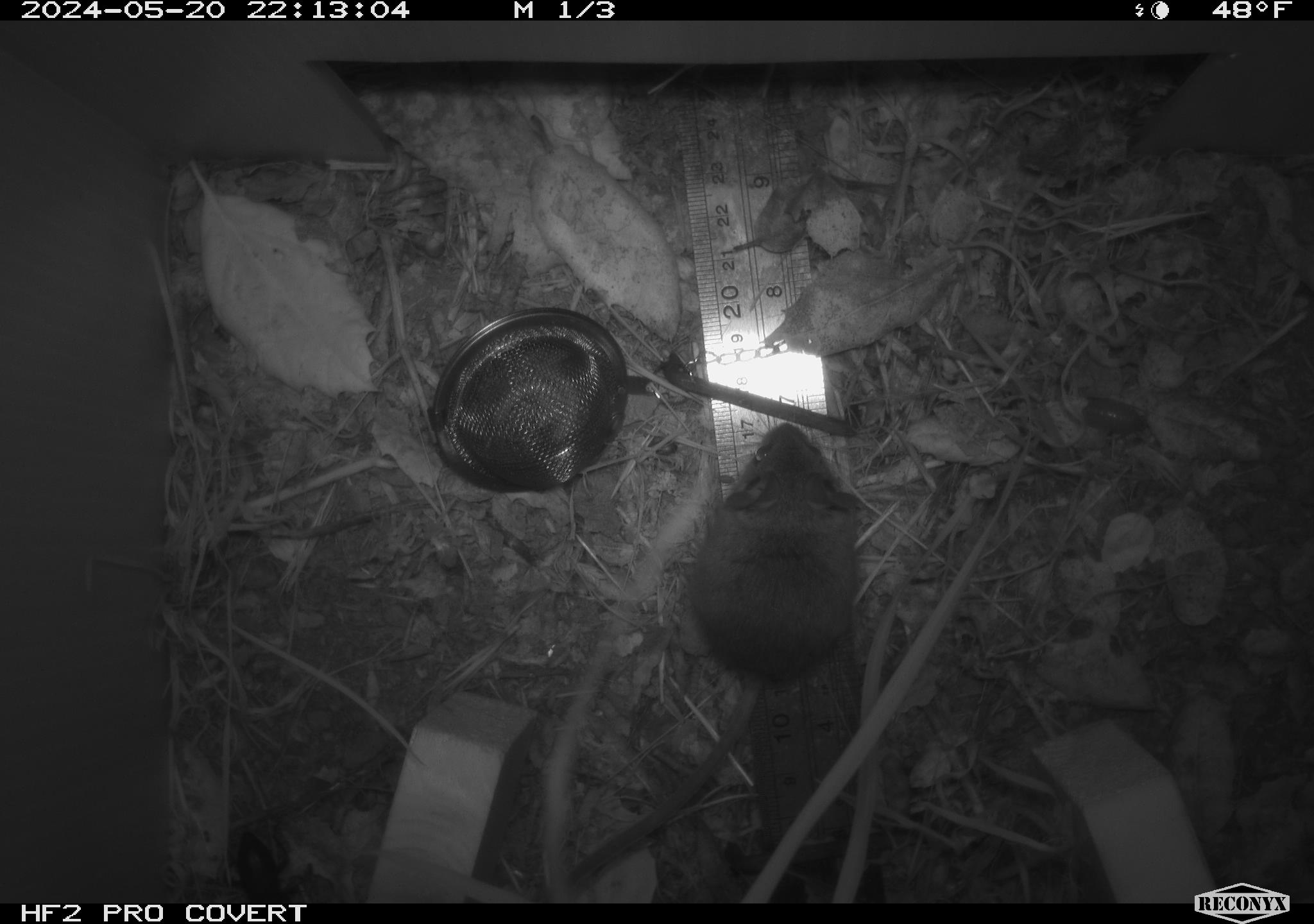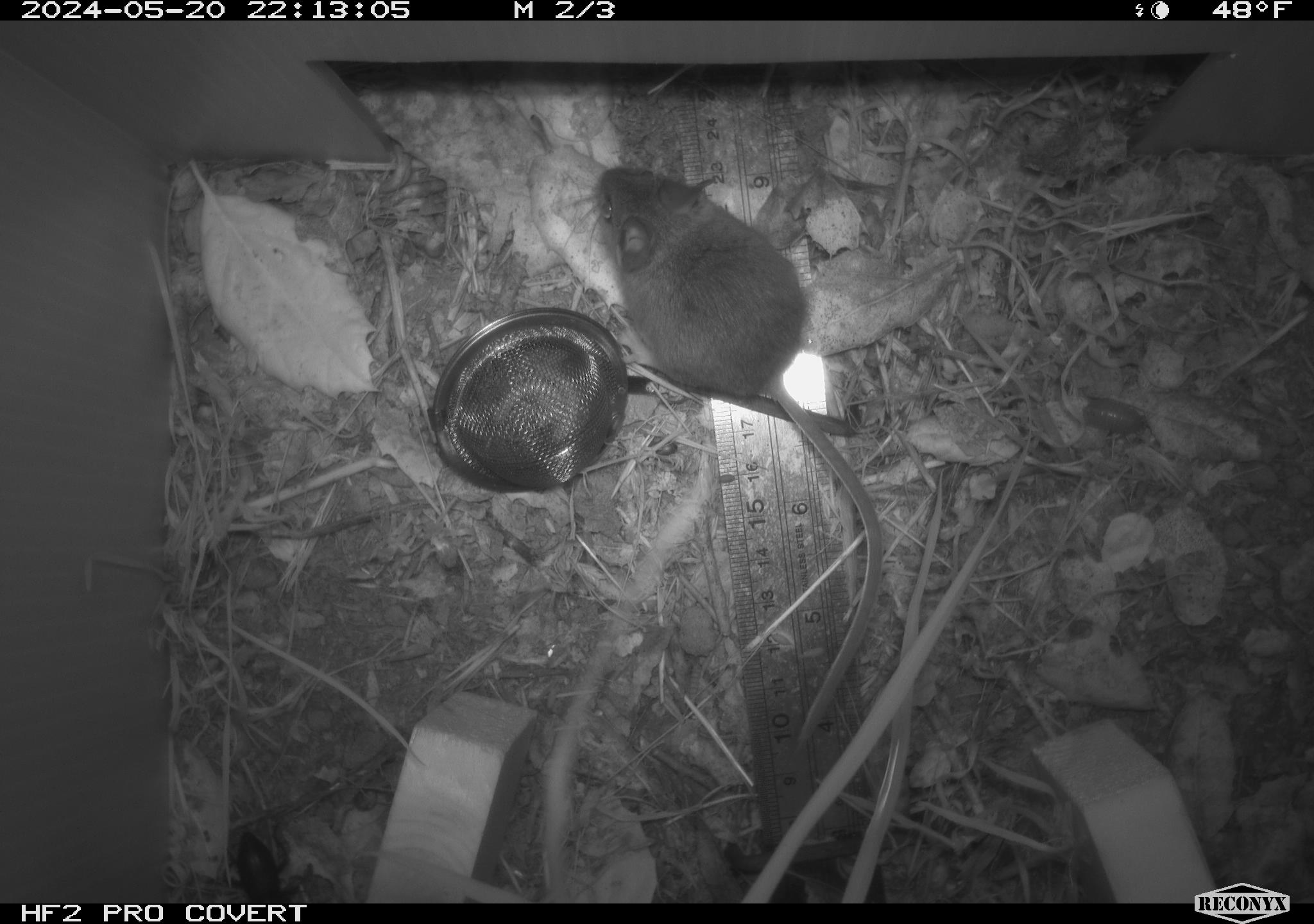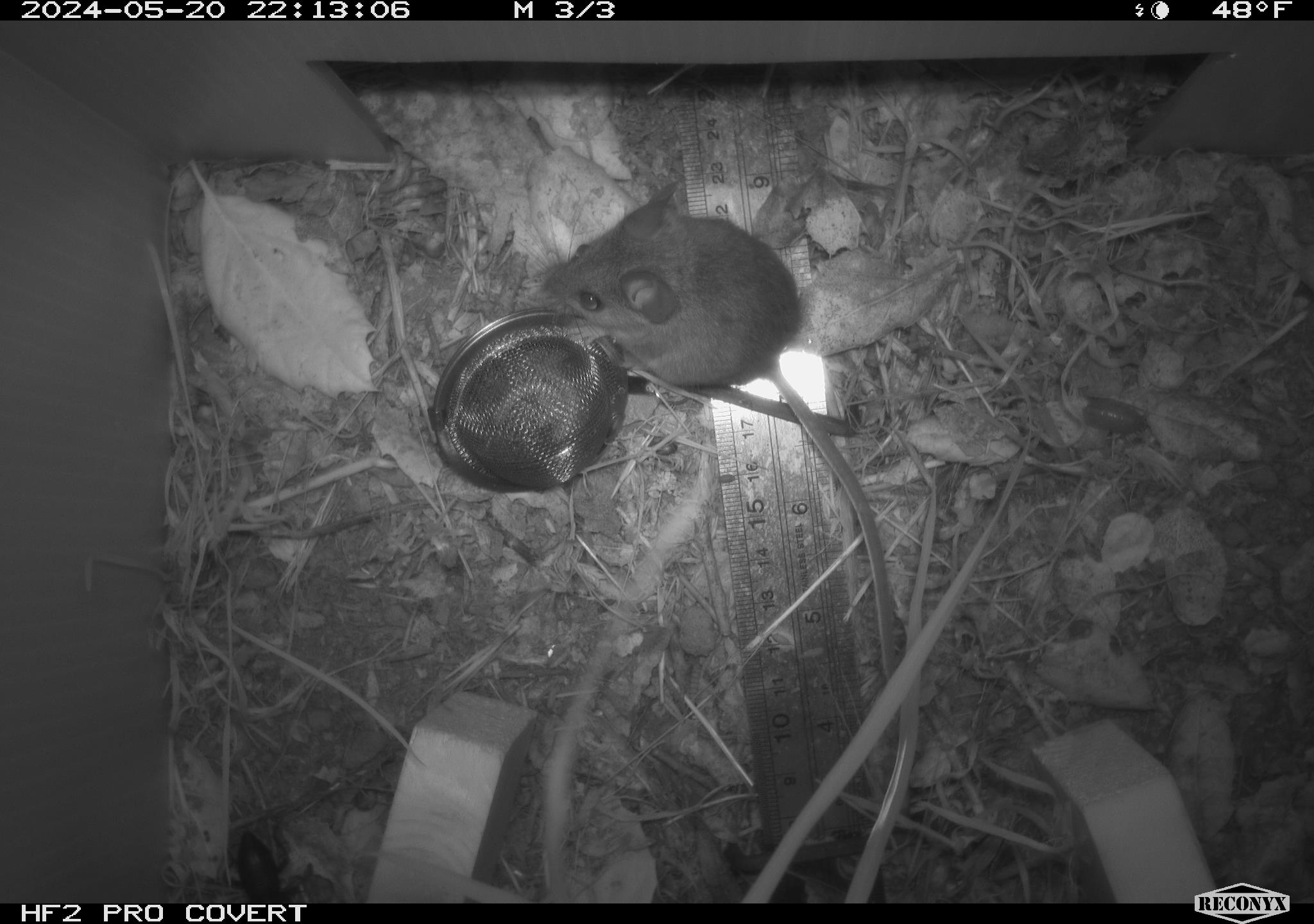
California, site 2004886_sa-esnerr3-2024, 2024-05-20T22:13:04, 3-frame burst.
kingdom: Animalia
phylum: Chordata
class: Mammalia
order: Rodentia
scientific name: Rodentia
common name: rodent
Rodent (Rodentia).